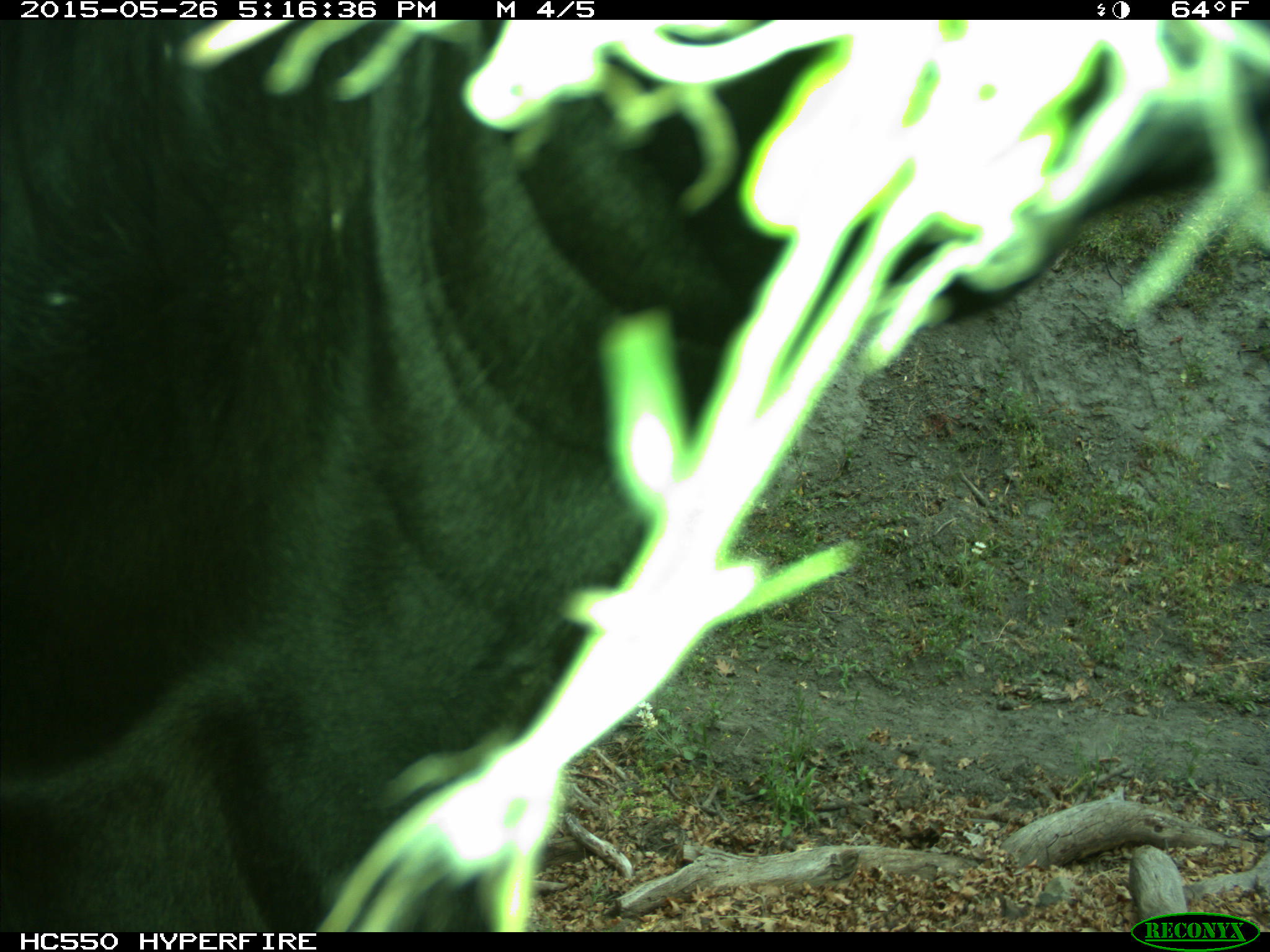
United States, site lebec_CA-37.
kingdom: Animalia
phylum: Chordata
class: Mammalia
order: Artiodactyla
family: Bovidae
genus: Bos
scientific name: Bos taurus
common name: domestic cow